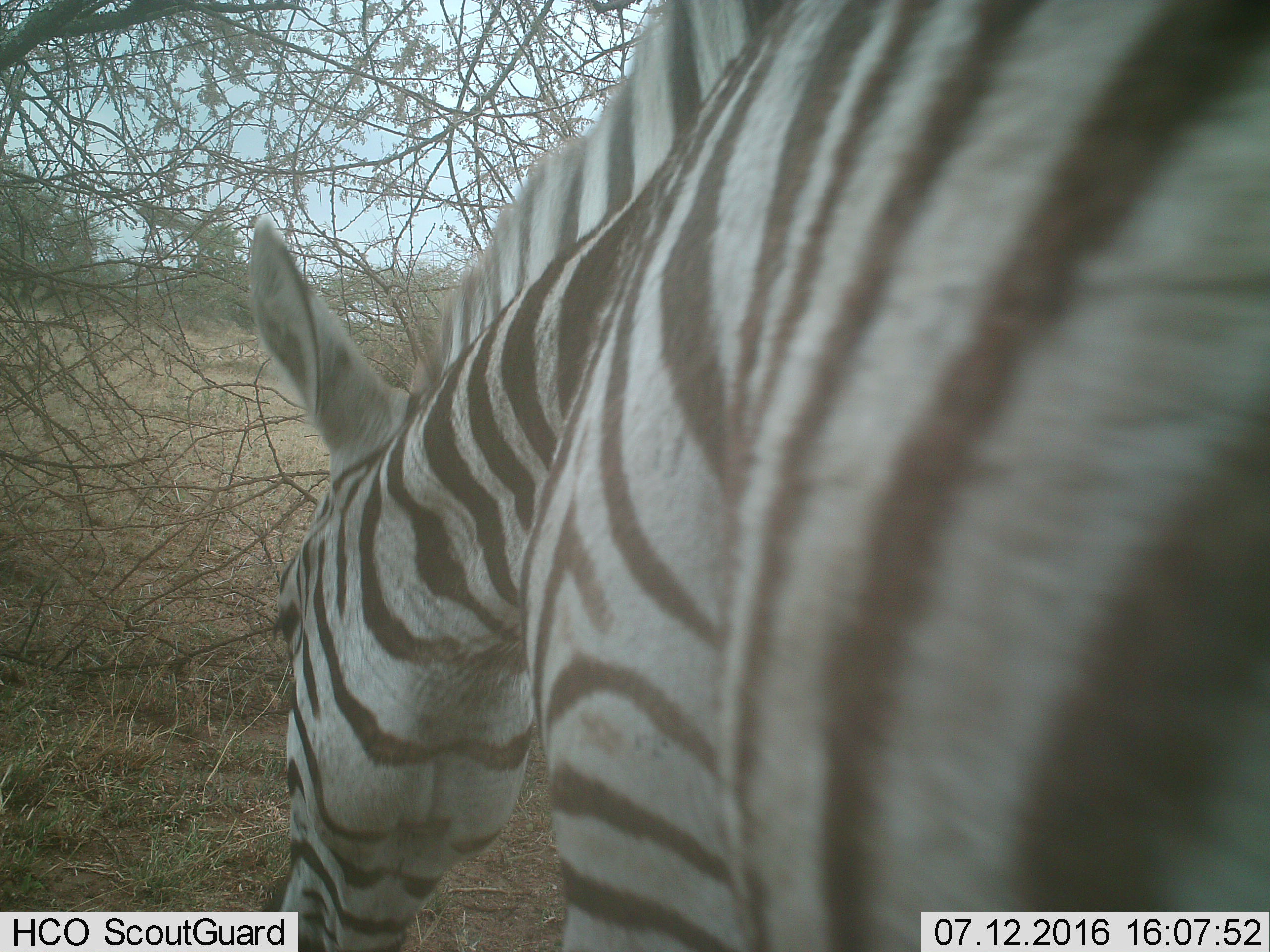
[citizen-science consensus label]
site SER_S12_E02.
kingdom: Animalia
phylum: Chordata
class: Mammalia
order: Perissodactyla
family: Equidae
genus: Equus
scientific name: Equus quagga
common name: plains zebra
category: zebraplains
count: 1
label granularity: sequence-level